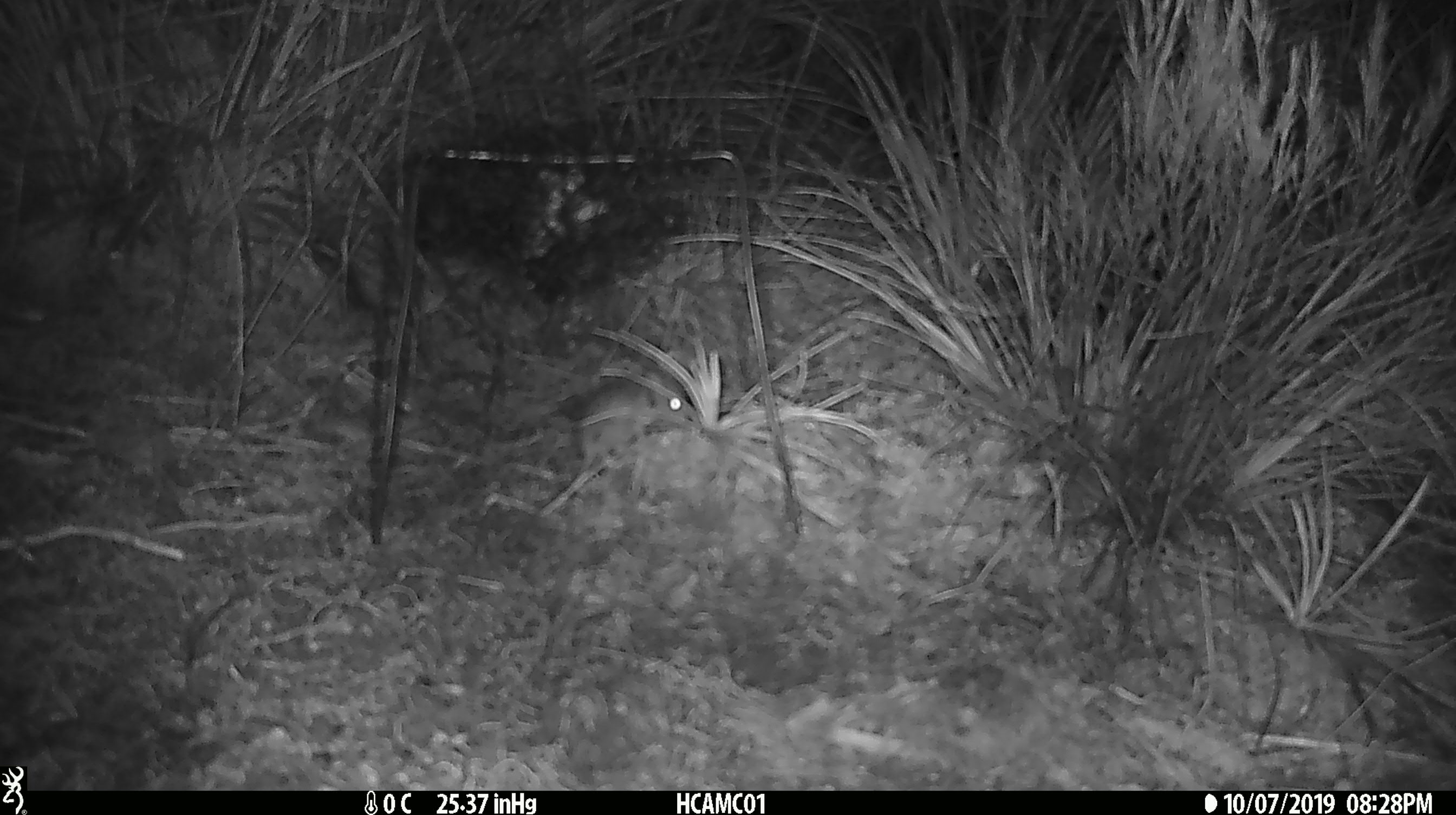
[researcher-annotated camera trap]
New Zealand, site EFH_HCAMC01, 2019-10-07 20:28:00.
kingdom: Animalia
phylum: Chordata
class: Mammalia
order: Rodentia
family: Muridae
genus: Mus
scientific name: Mus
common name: mouse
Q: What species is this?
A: Mouse (Mus).